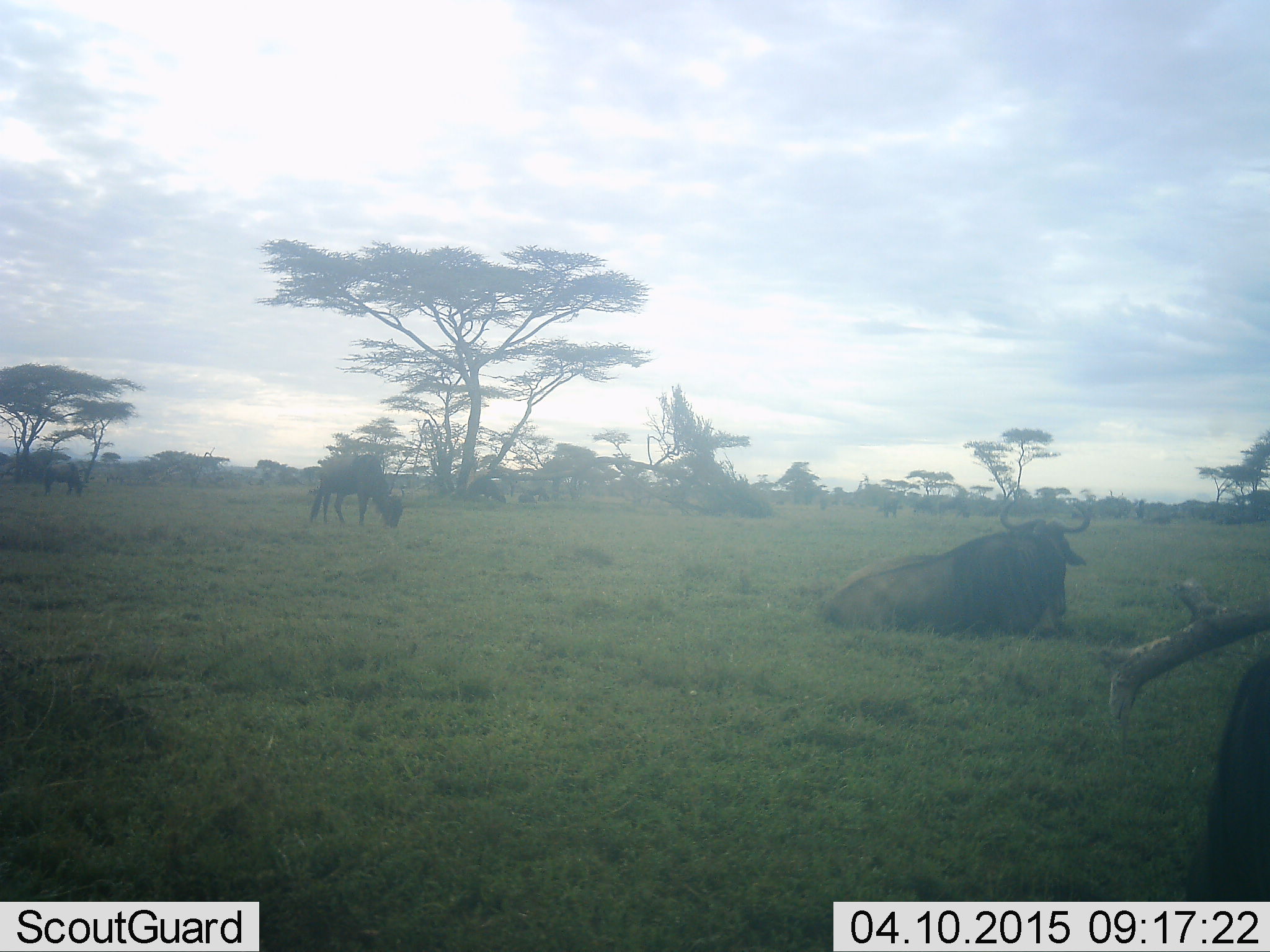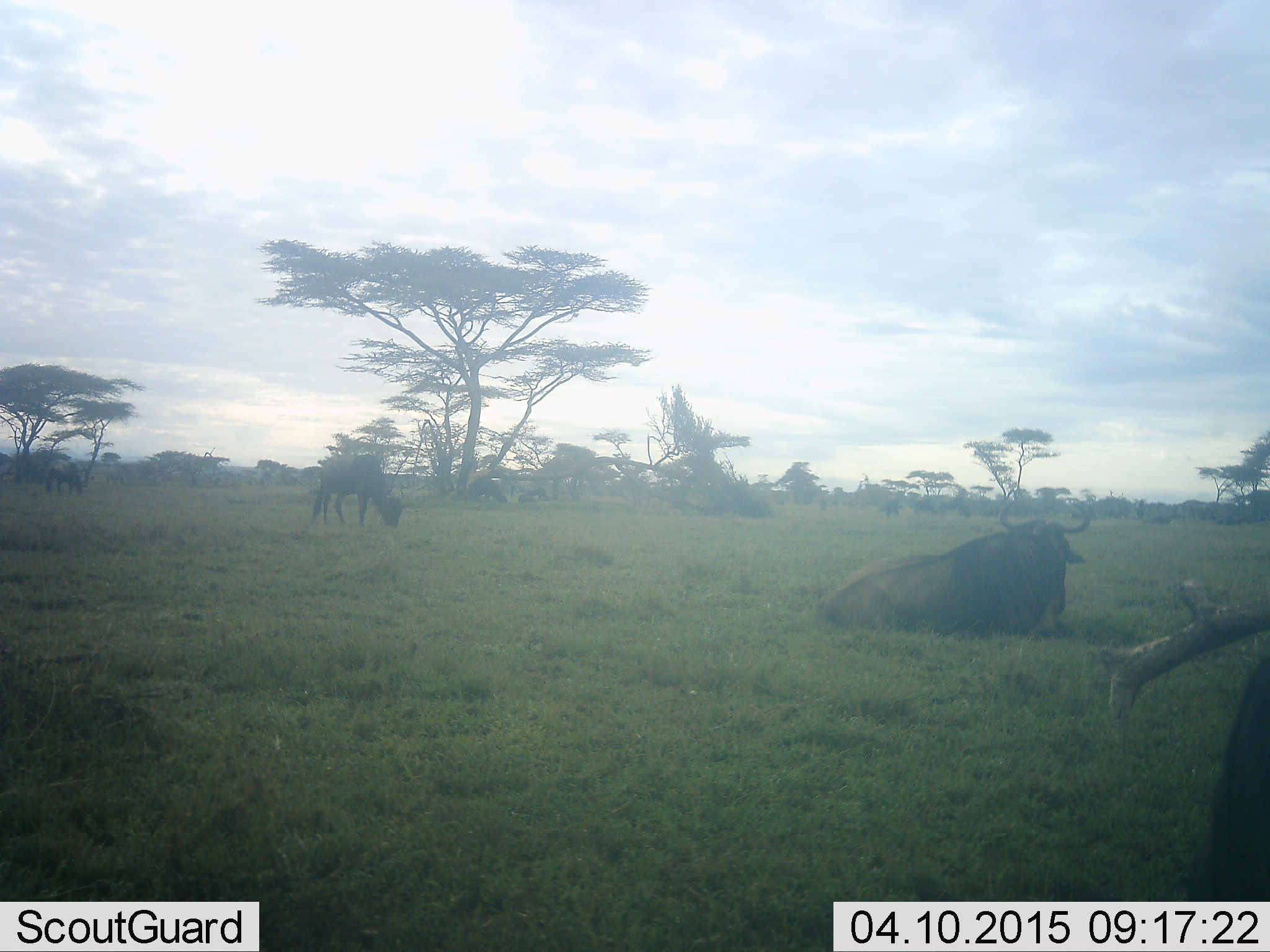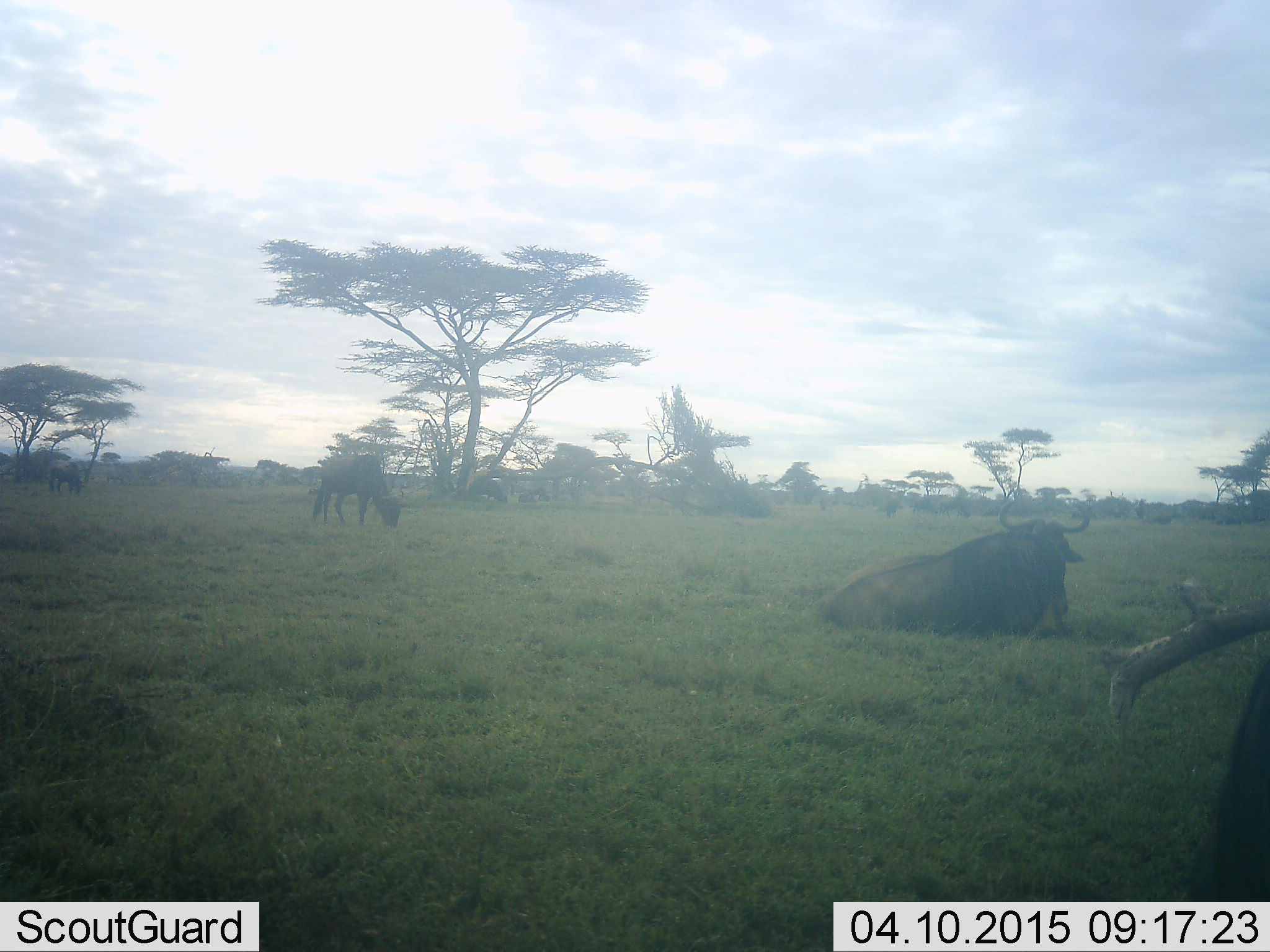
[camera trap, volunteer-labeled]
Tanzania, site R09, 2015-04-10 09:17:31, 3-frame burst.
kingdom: Animalia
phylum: Chordata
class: Mammalia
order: Artiodactyla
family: Bovidae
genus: Connochaetes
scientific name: Connochaetes taurinus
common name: blue wildebeest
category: wildebeest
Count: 4.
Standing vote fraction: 40%.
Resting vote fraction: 100%.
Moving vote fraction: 10%.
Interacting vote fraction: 0%.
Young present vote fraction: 0%.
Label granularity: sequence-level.